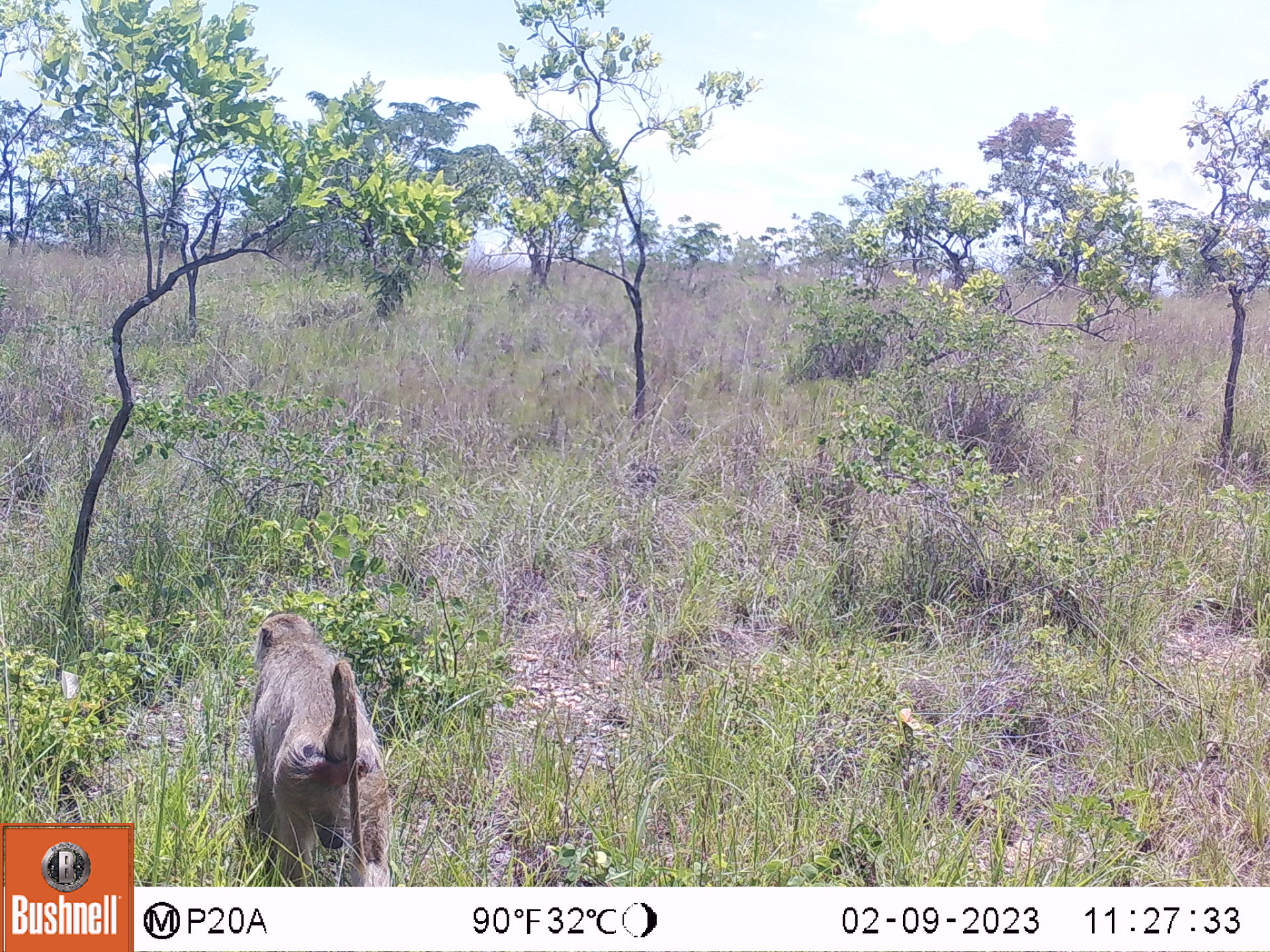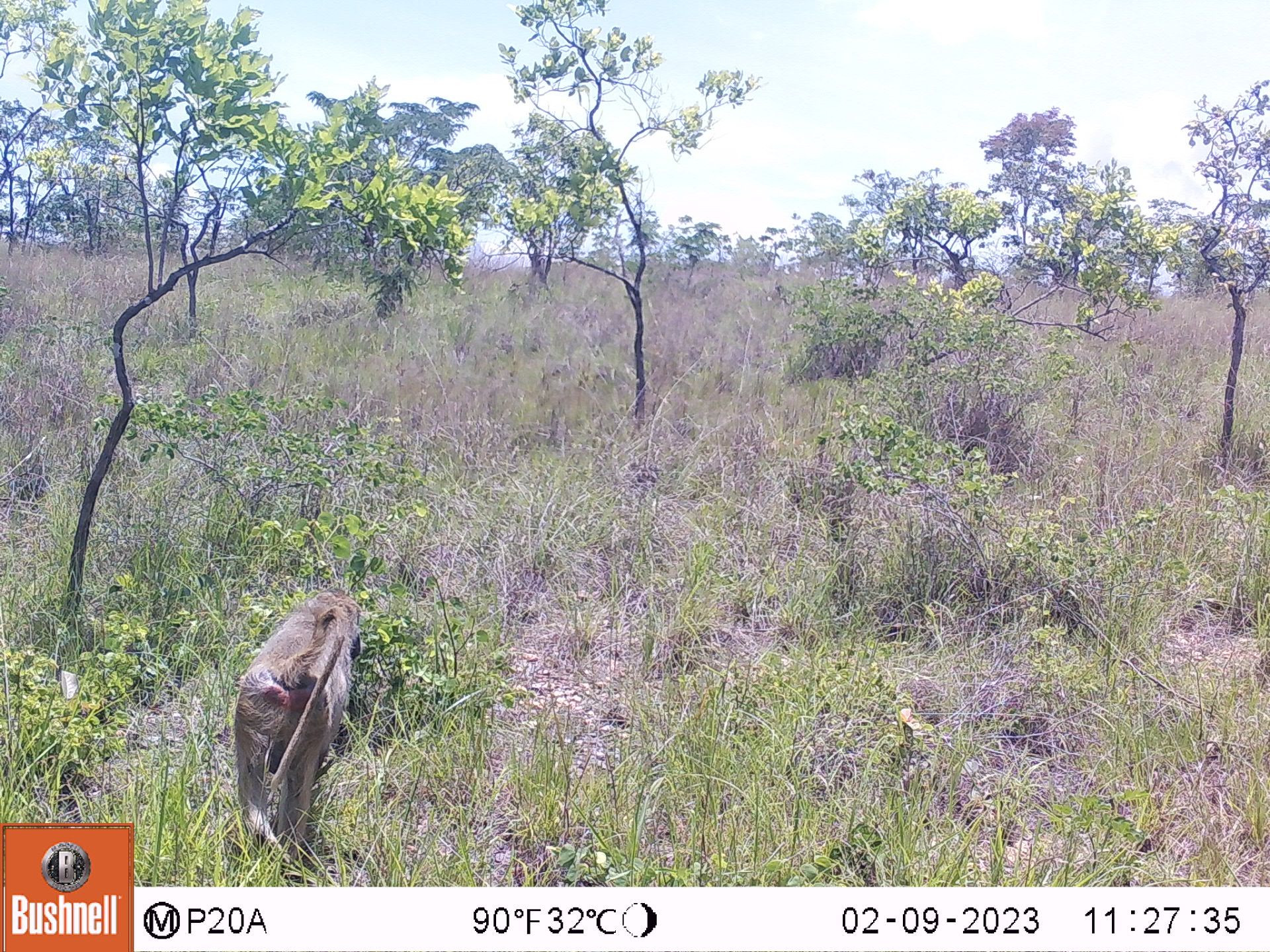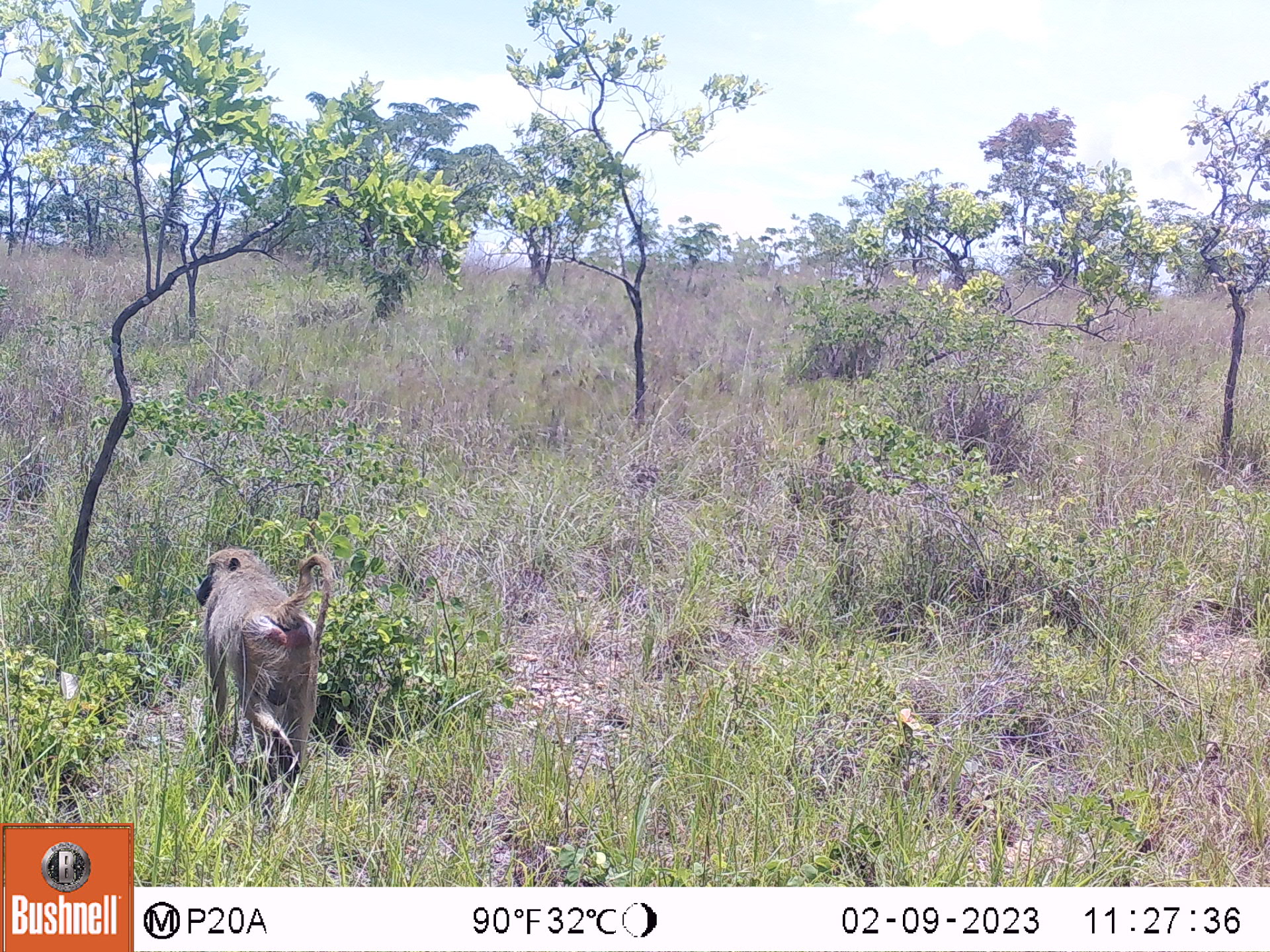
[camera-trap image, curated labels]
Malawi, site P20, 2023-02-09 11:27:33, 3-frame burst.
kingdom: Animalia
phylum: Chordata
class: Mammalia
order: Primates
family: Cercopithecidae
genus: Papio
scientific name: Papio cynocephalus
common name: yellow baboon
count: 1